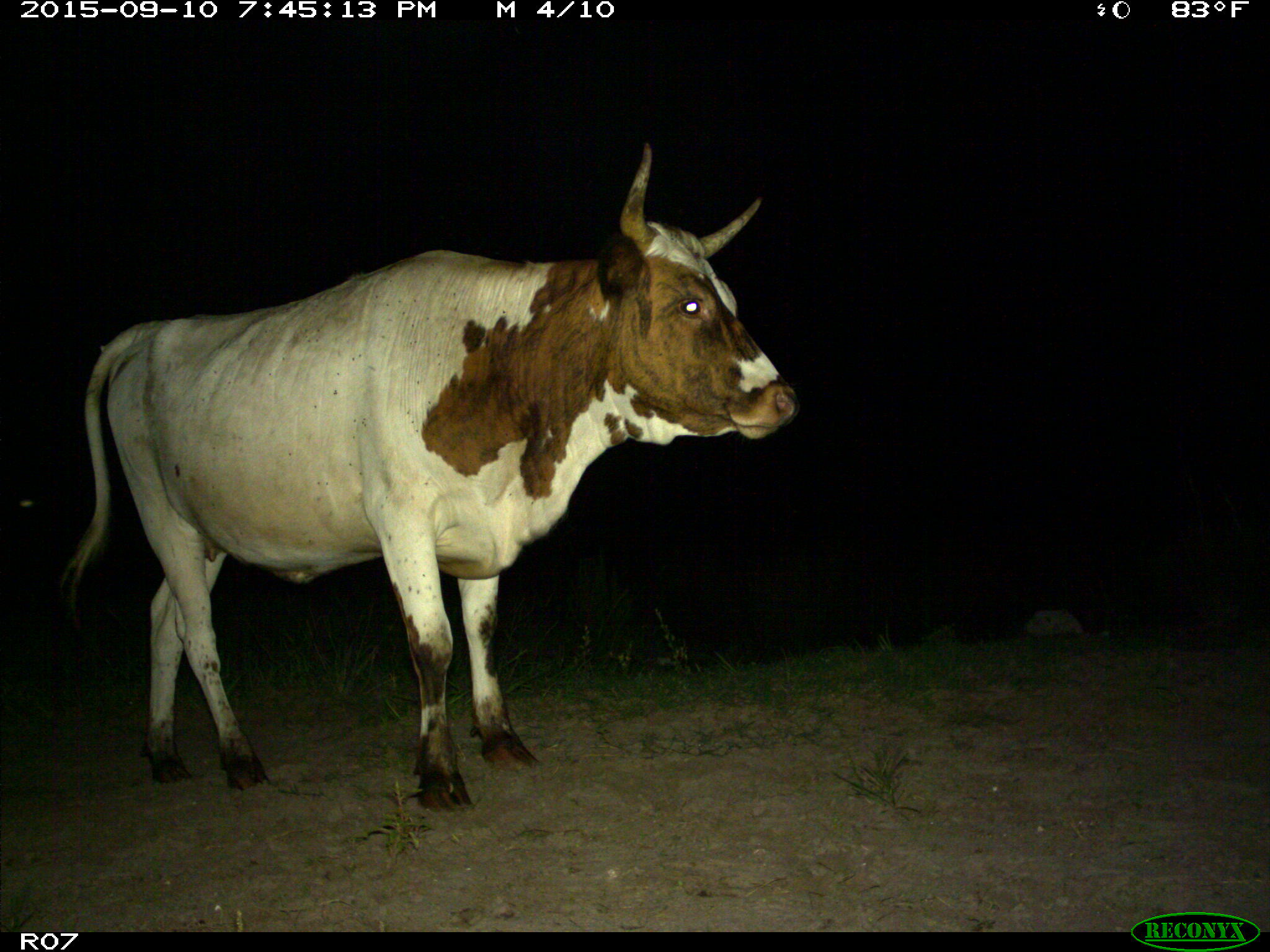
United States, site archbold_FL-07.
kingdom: Animalia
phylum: Chordata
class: Mammalia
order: Artiodactyla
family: Bovidae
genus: Bos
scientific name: Bos taurus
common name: domestic cow